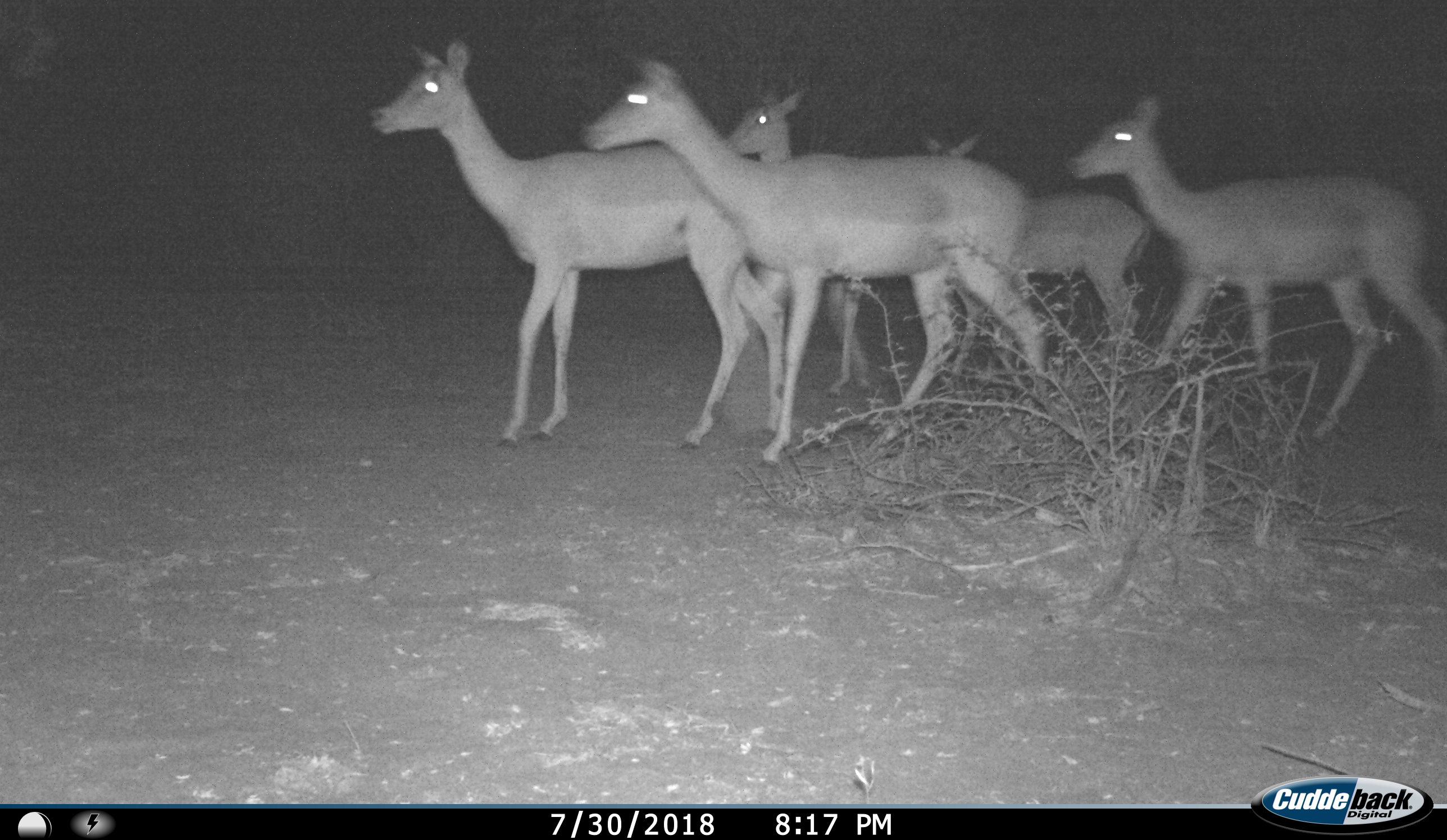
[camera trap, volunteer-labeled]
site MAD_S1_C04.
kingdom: Animalia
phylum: Chordata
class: Mammalia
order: Artiodactyla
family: Bovidae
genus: Aepyceros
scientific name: Aepyceros melampus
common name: impala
Impala (Aepyceros melampus), count 5. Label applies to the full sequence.